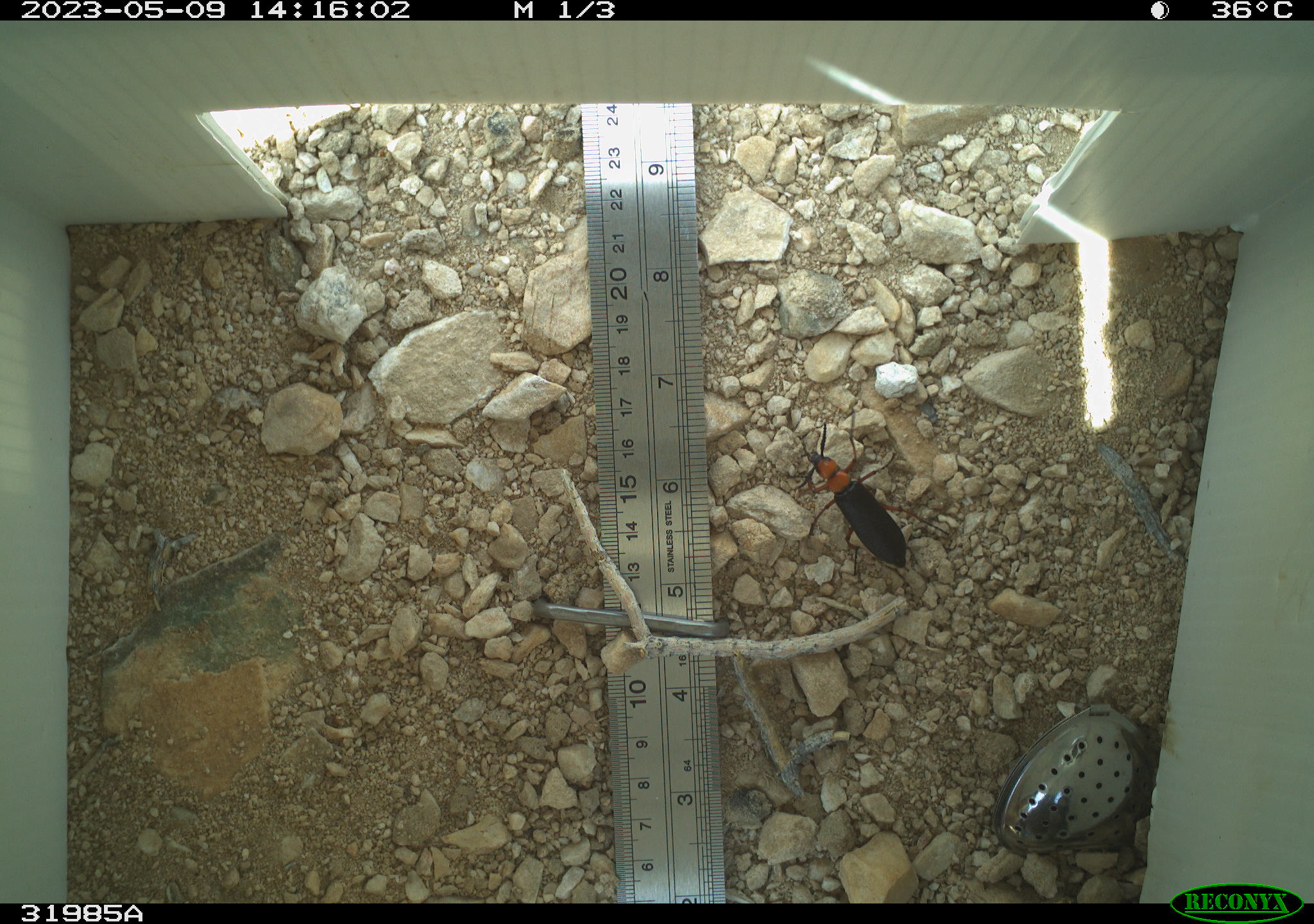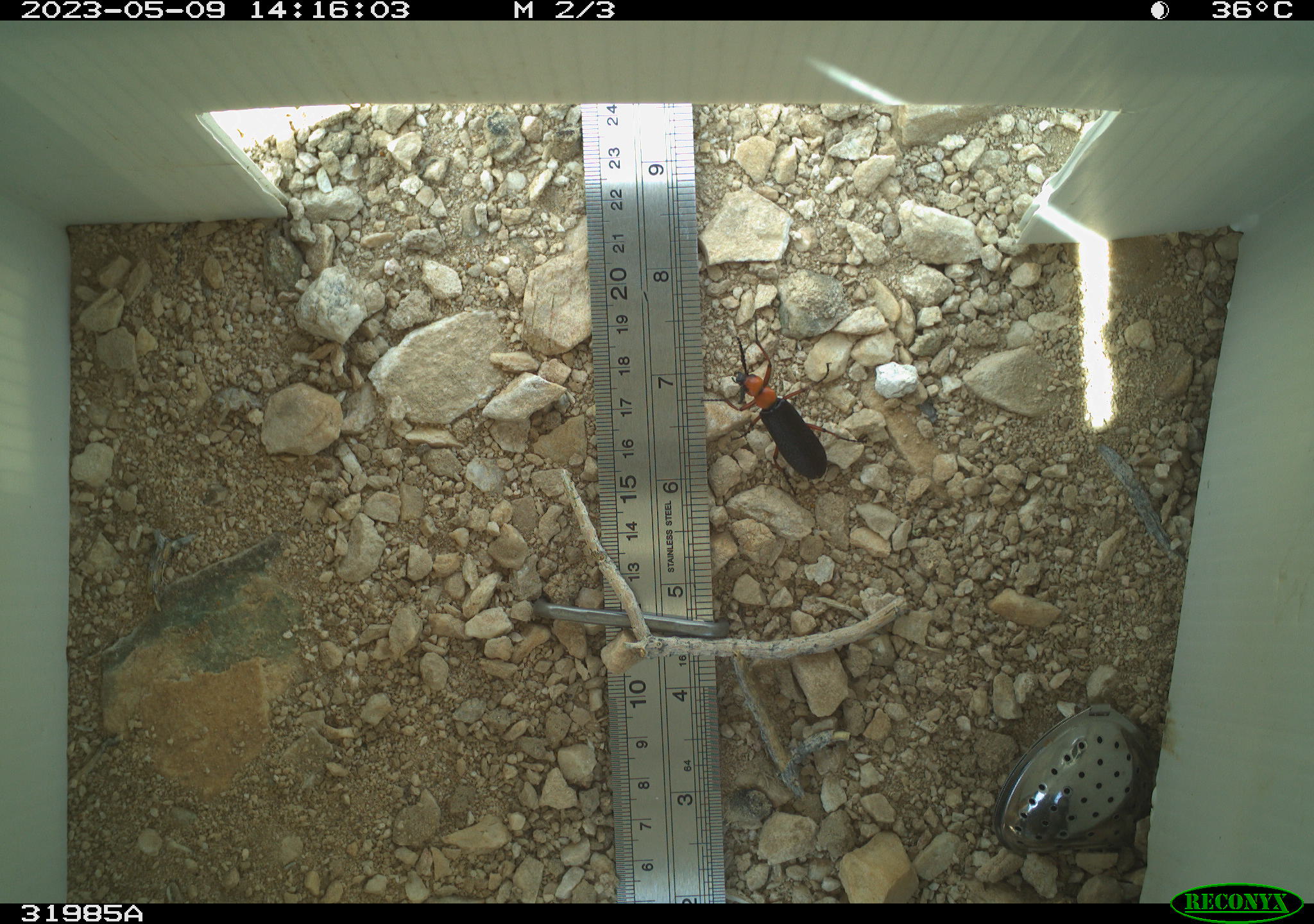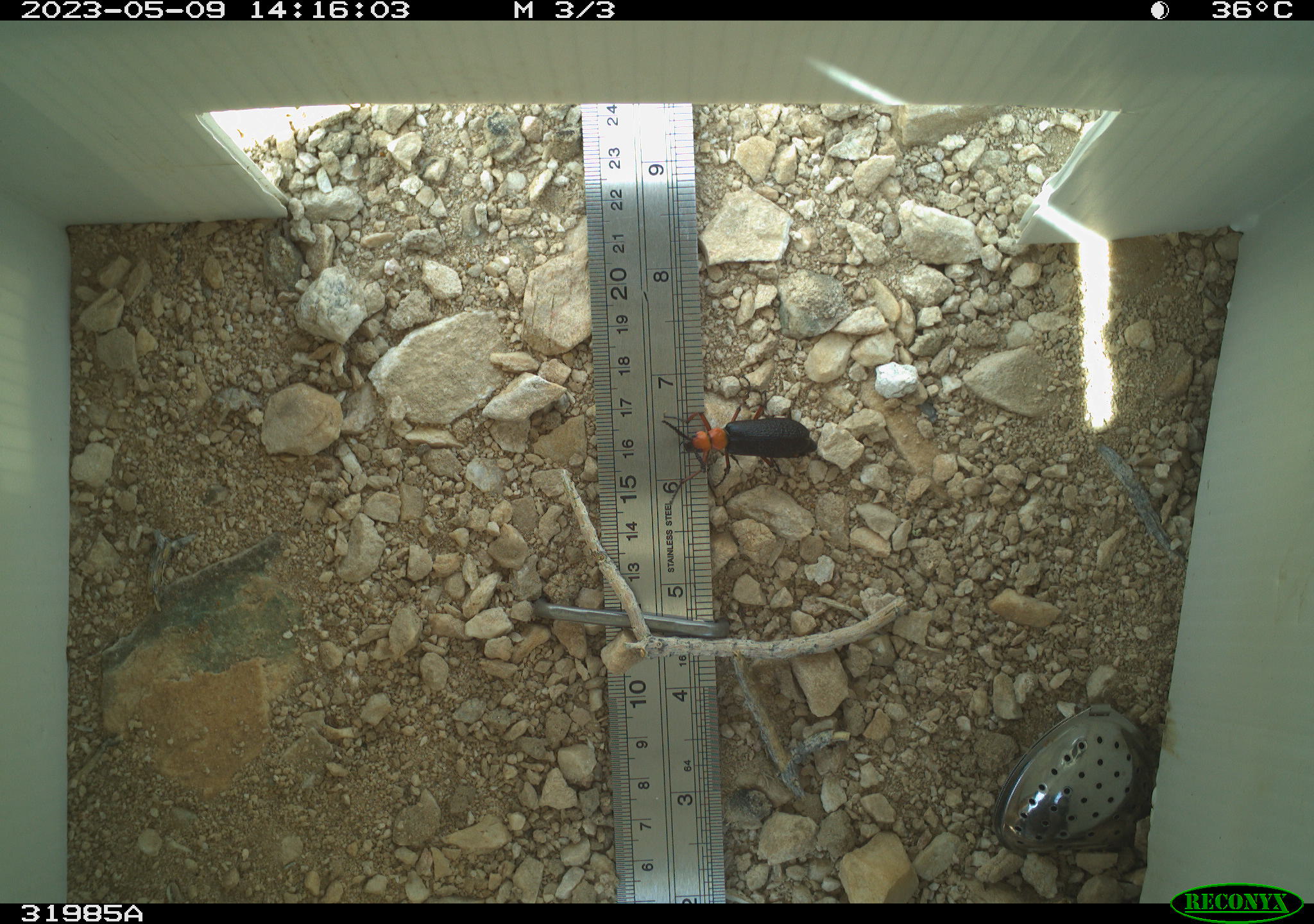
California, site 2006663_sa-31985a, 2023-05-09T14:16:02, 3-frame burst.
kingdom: Animalia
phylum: Arthropoda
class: Insecta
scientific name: Insecta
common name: insect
Insect (Insecta).